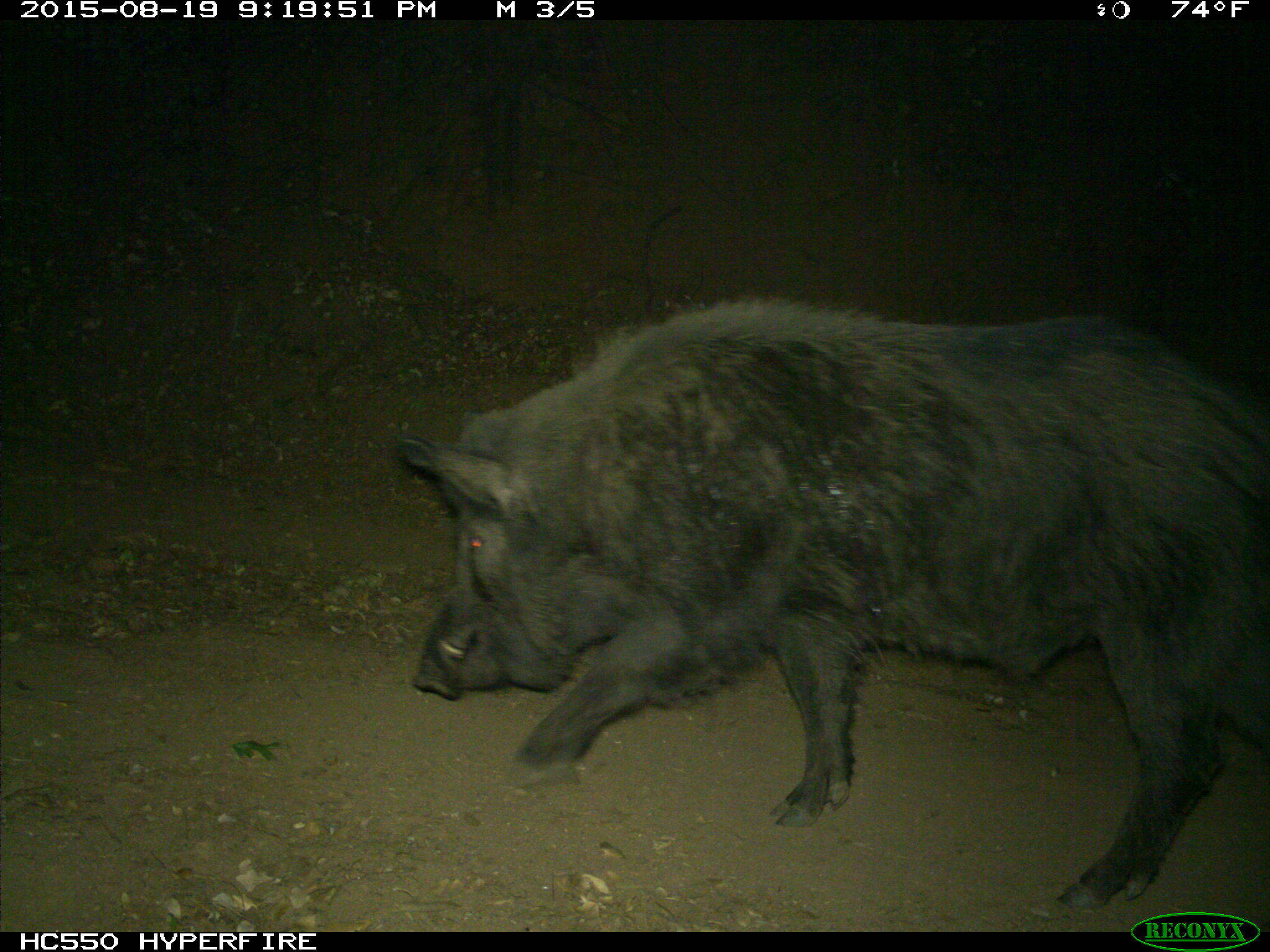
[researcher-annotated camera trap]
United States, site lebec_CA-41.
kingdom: Animalia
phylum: Chordata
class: Mammalia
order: Artiodactyla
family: Suidae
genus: Sus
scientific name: Sus scrofa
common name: wild boar